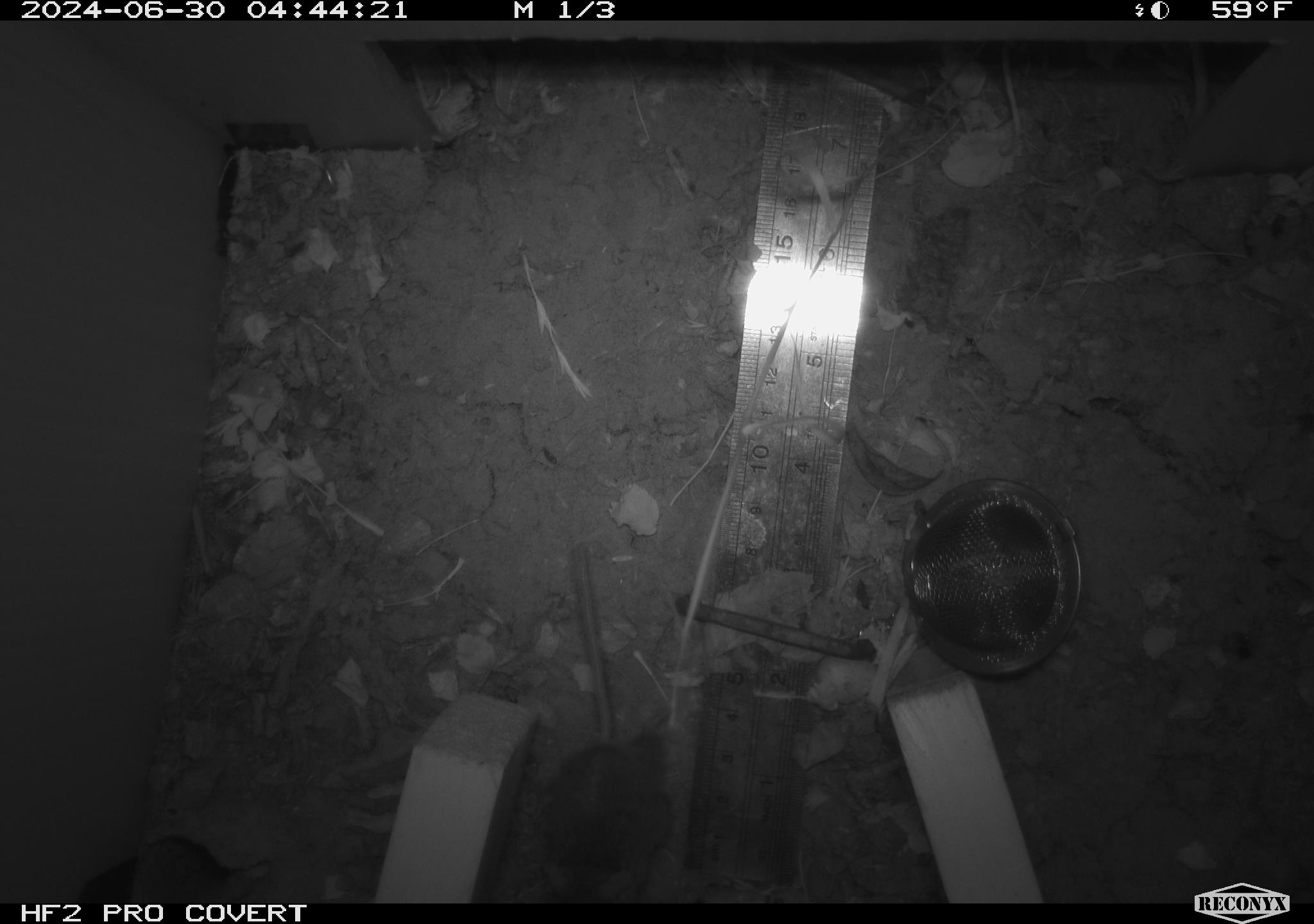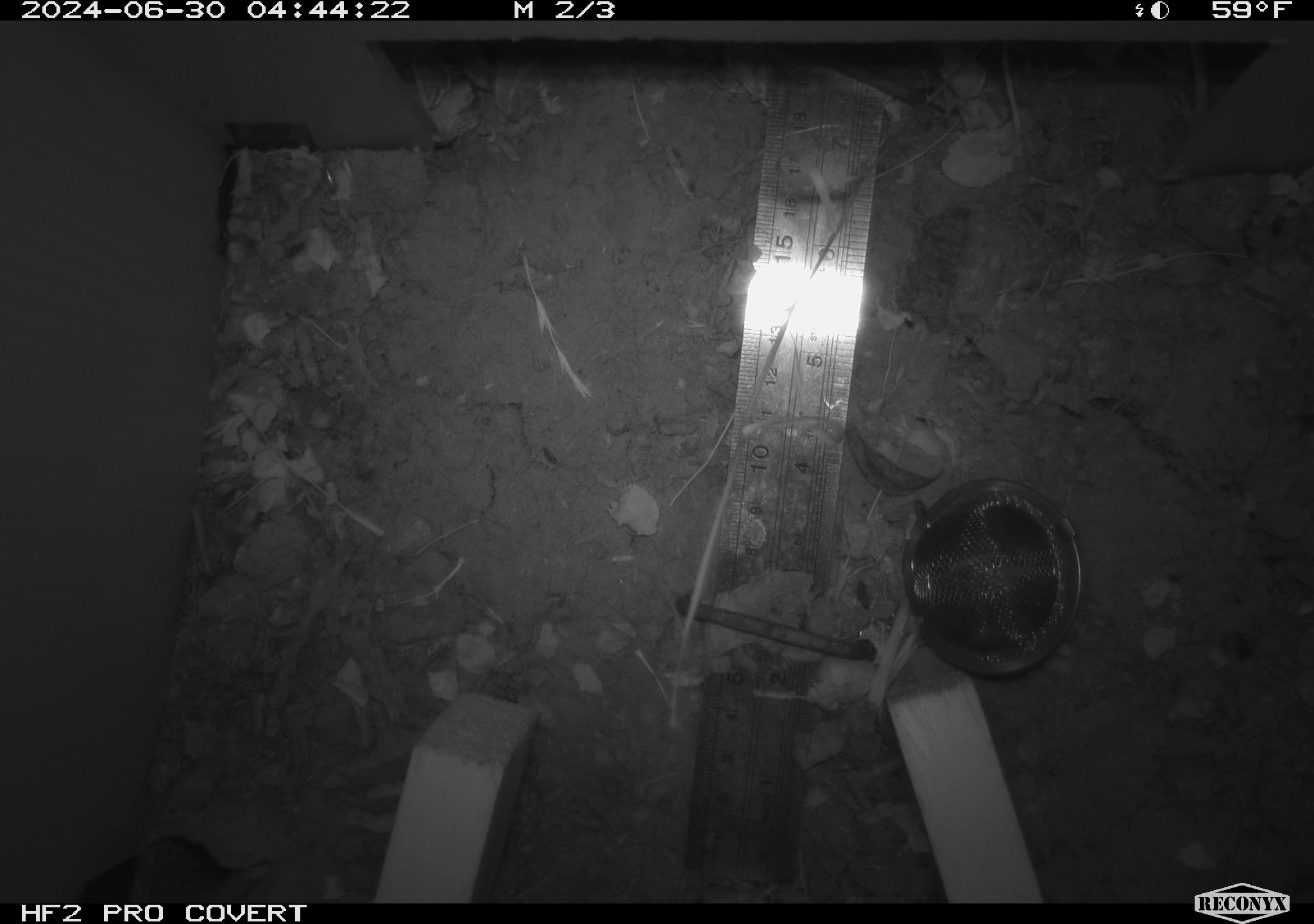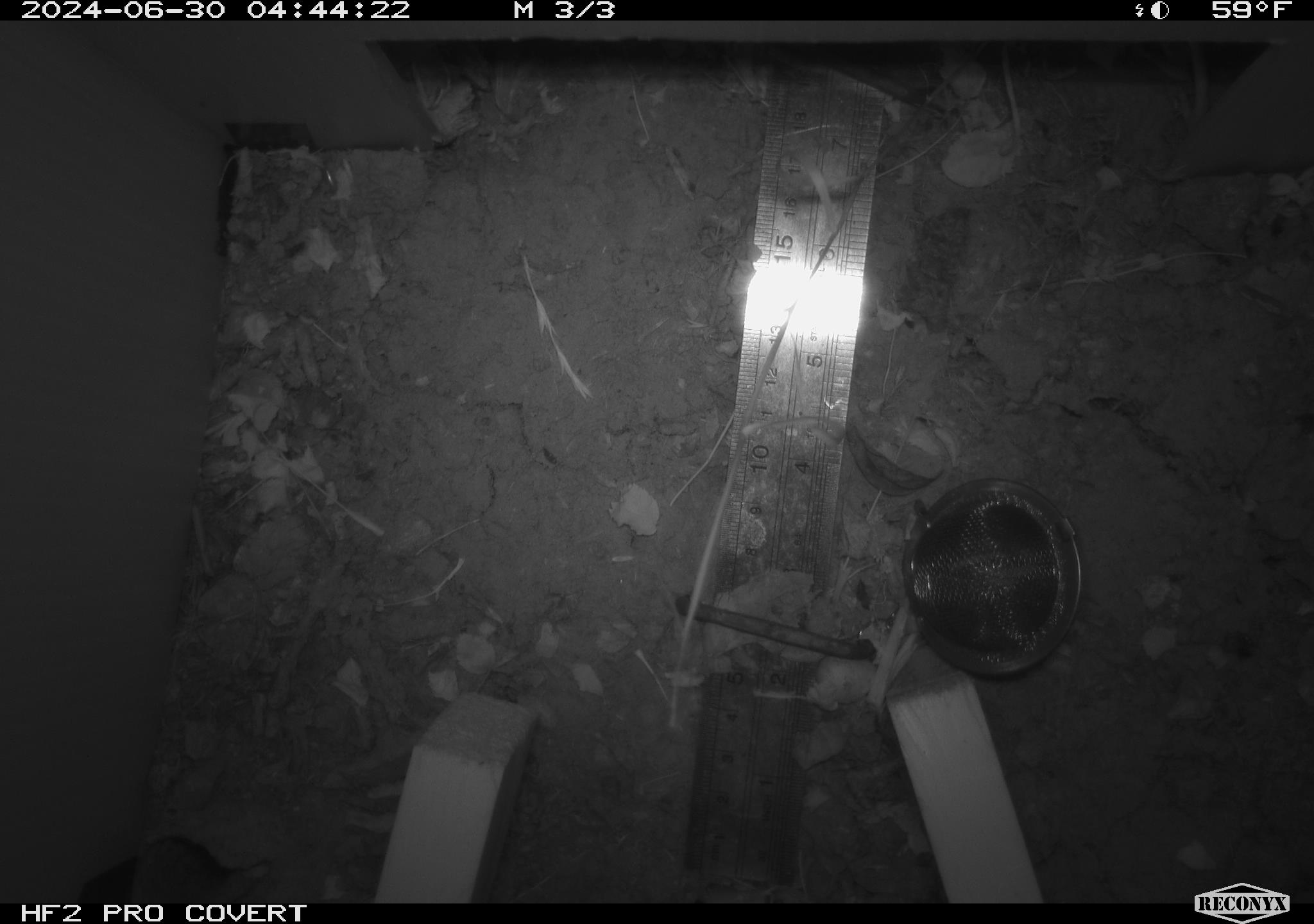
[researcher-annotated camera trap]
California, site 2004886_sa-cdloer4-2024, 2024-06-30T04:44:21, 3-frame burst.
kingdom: Animalia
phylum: Chordata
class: Mammalia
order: Rodentia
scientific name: Rodentia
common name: rodent